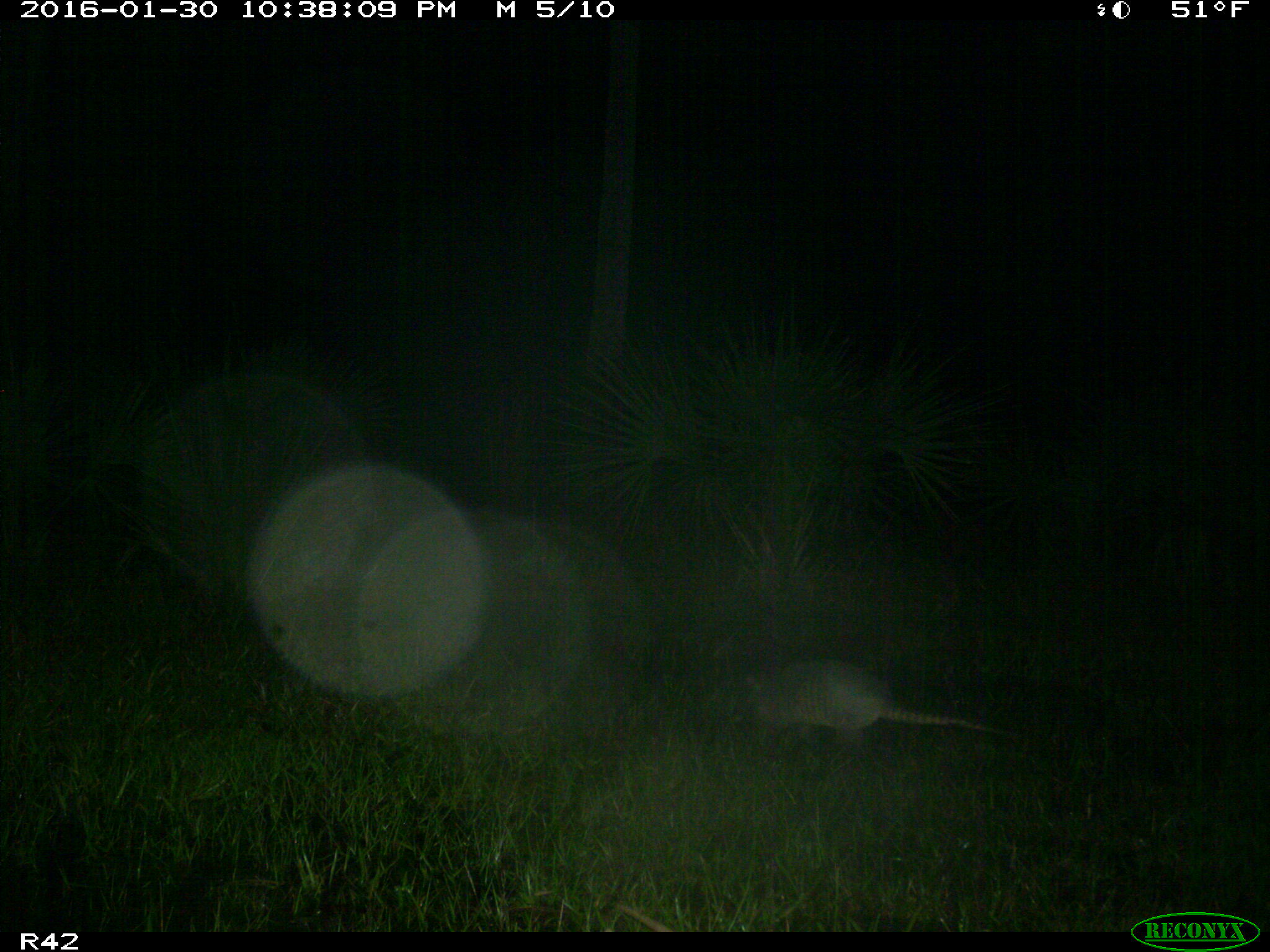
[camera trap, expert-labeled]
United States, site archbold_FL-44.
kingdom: Animalia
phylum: Chordata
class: Mammalia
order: Cingulata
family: Dasypodidae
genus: Dasypus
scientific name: Dasypus novemcinctus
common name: nine-banded armadillo